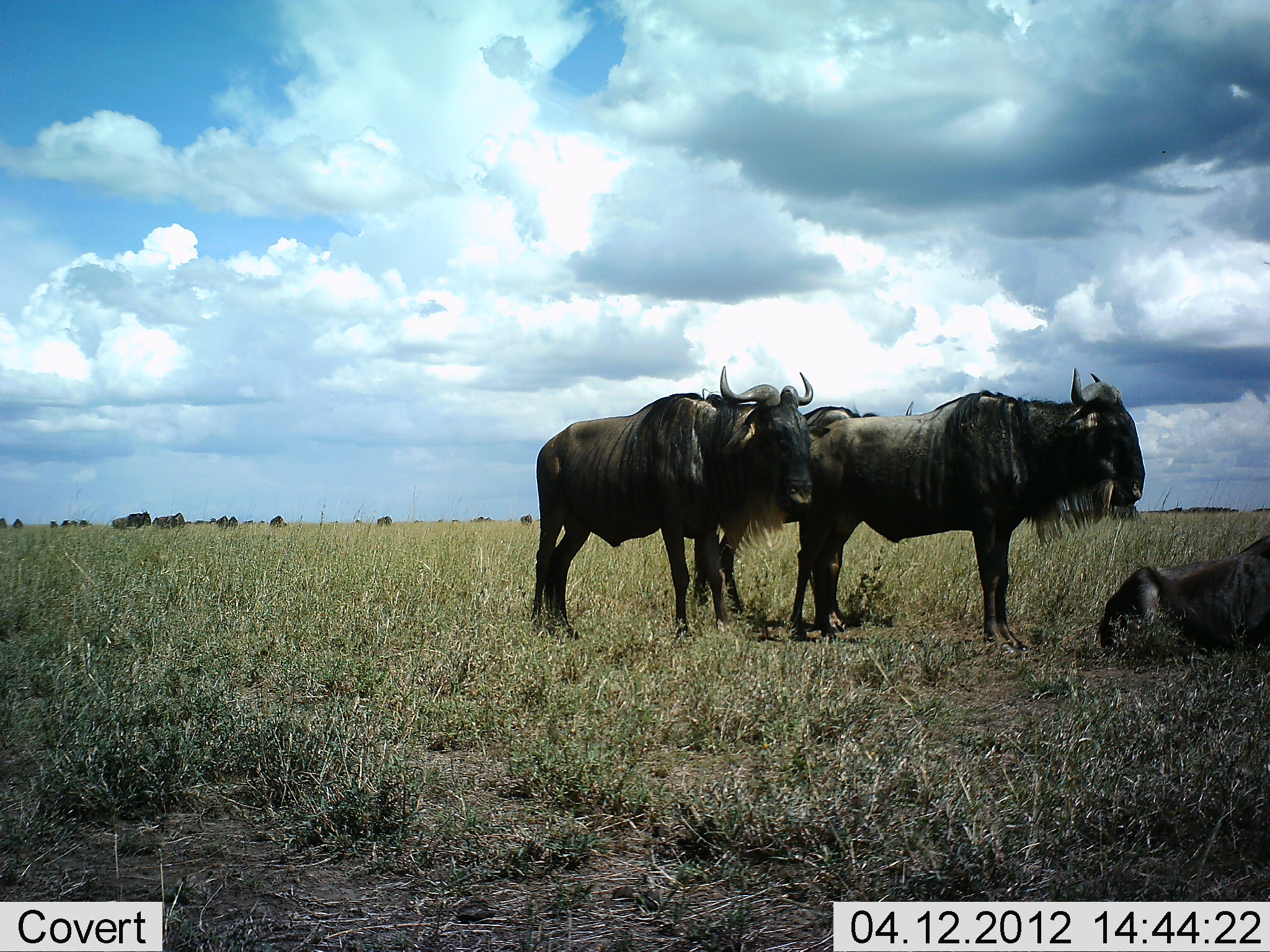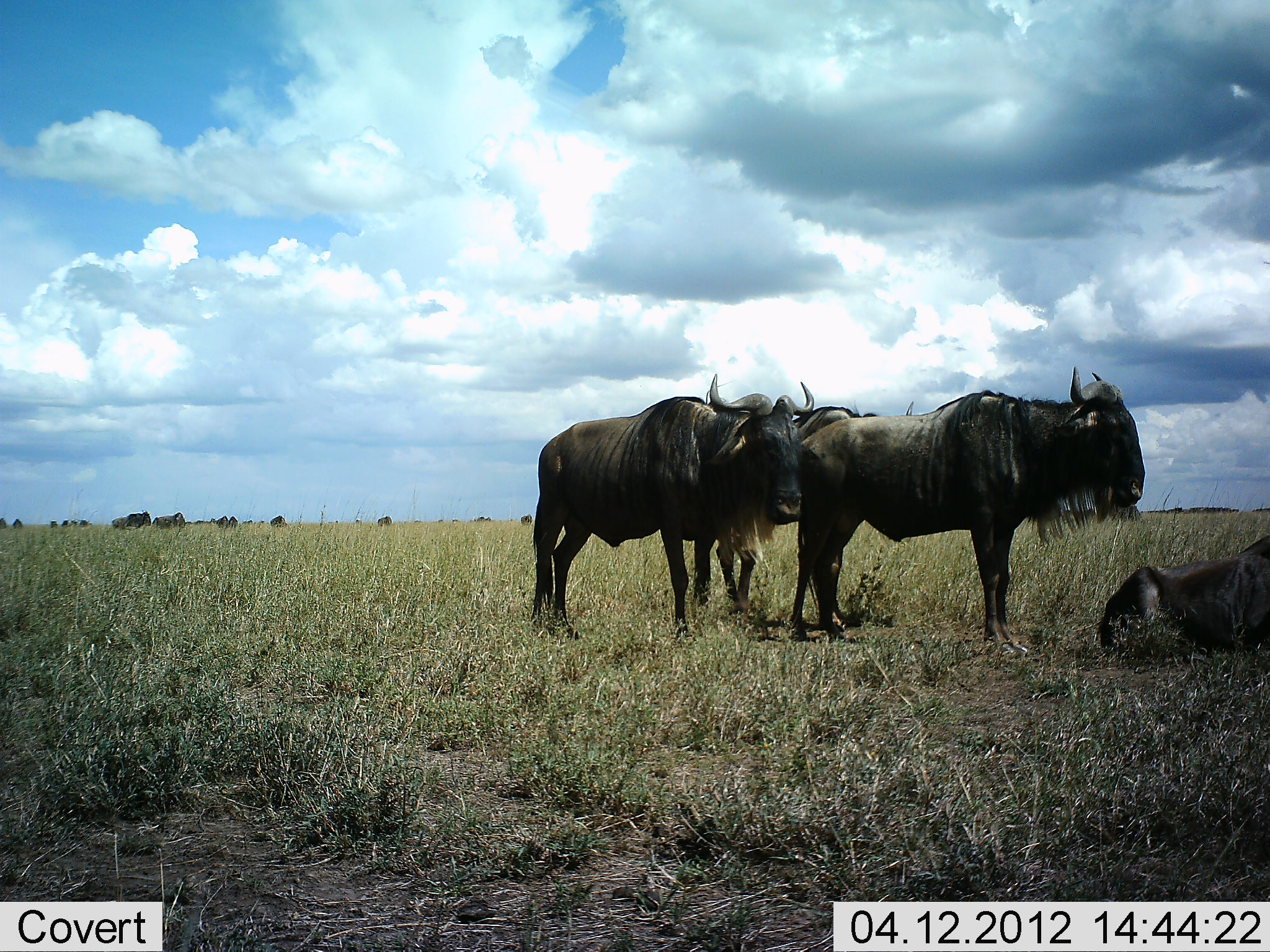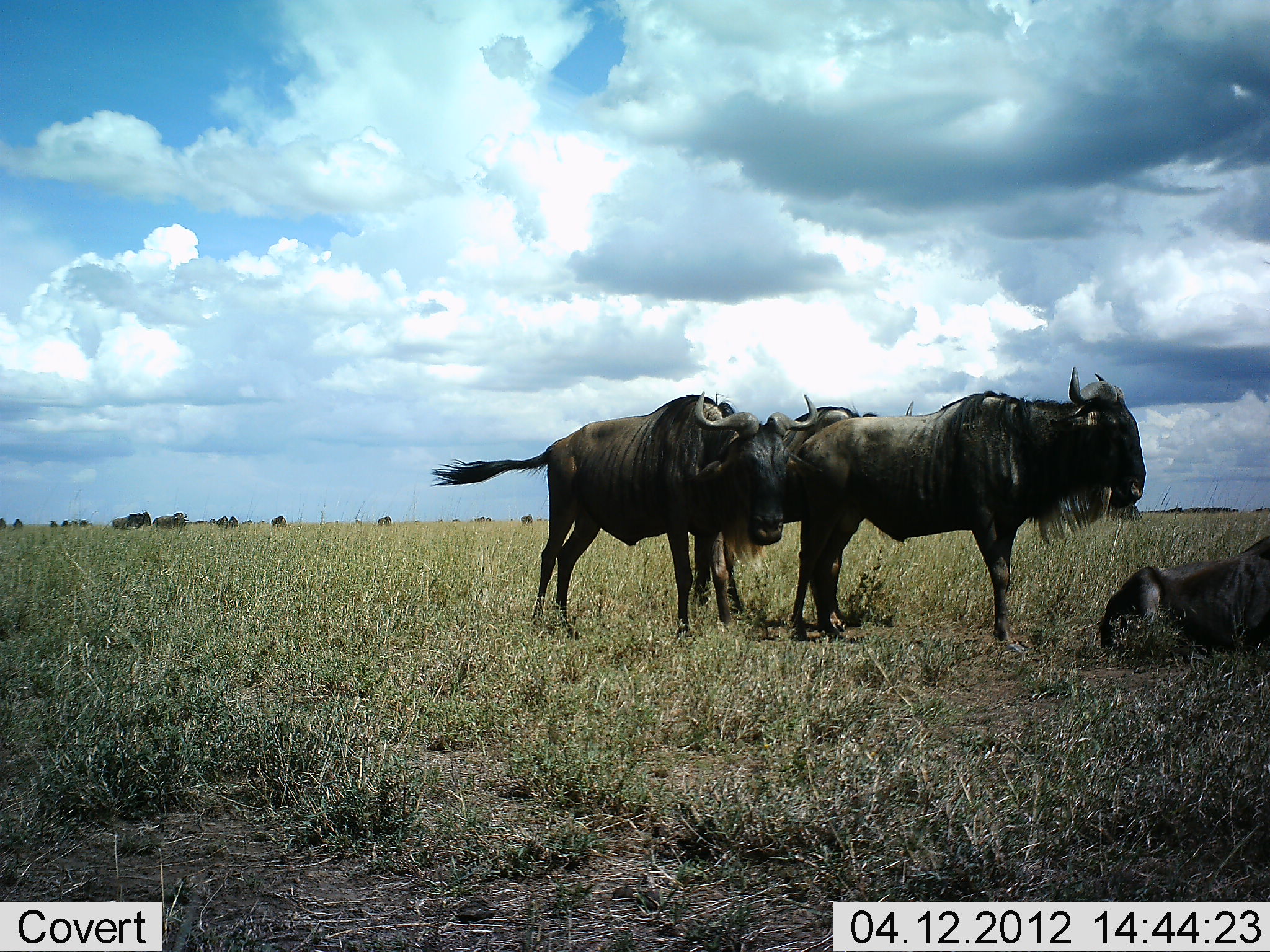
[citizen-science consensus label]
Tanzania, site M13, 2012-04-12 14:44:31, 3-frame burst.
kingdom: Animalia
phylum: Chordata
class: Mammalia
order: Artiodactyla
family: Bovidae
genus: Connochaetes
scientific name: Connochaetes taurinus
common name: blue wildebeest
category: wildebeest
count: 4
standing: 97%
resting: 76%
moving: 0%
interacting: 3%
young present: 0%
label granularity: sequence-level